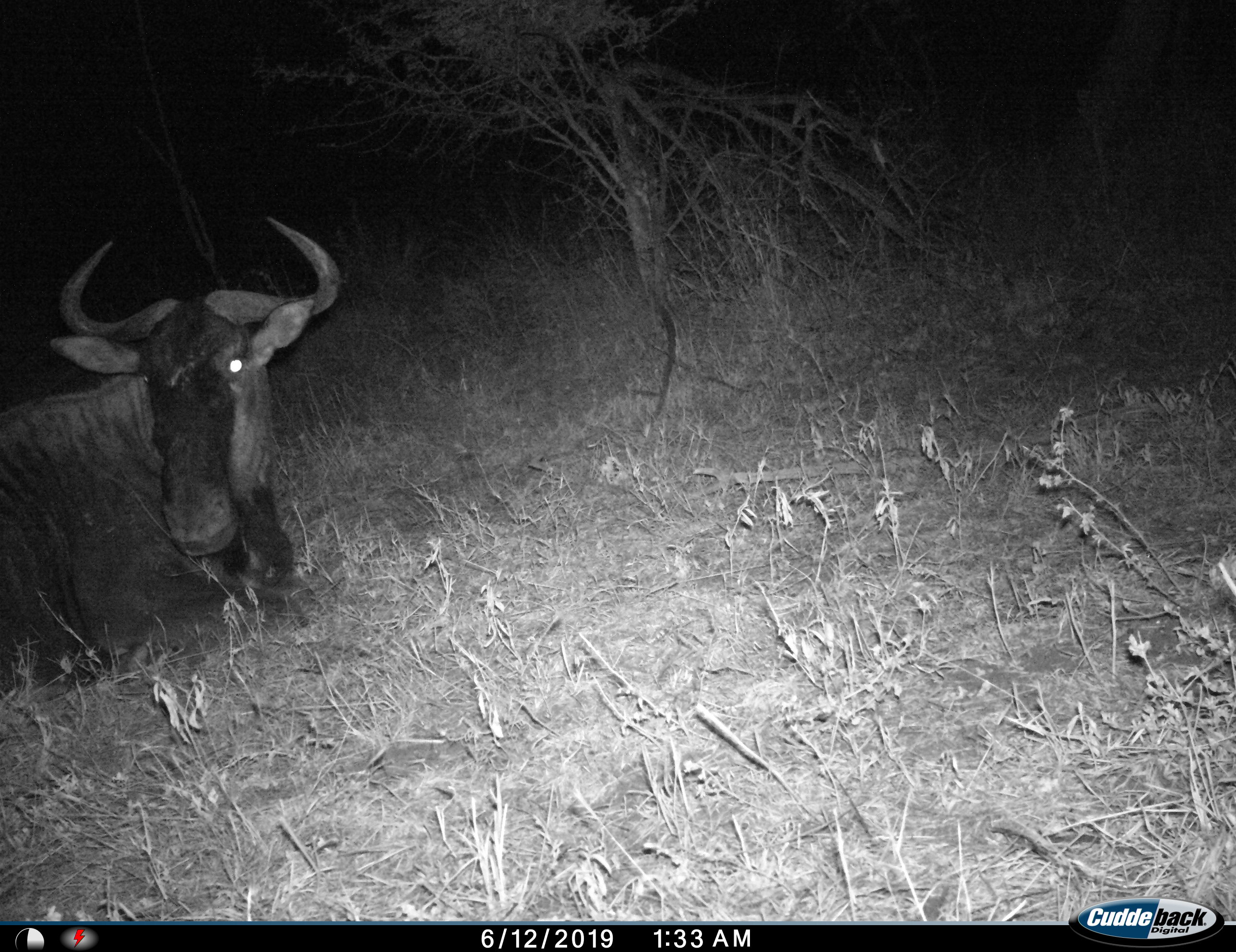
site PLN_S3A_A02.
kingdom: Animalia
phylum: Chordata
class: Mammalia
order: Artiodactyla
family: Bovidae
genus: Connochaetes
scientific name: Connochaetes taurinus taurinus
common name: blue wildebeest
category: wildebeestblue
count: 1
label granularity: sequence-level